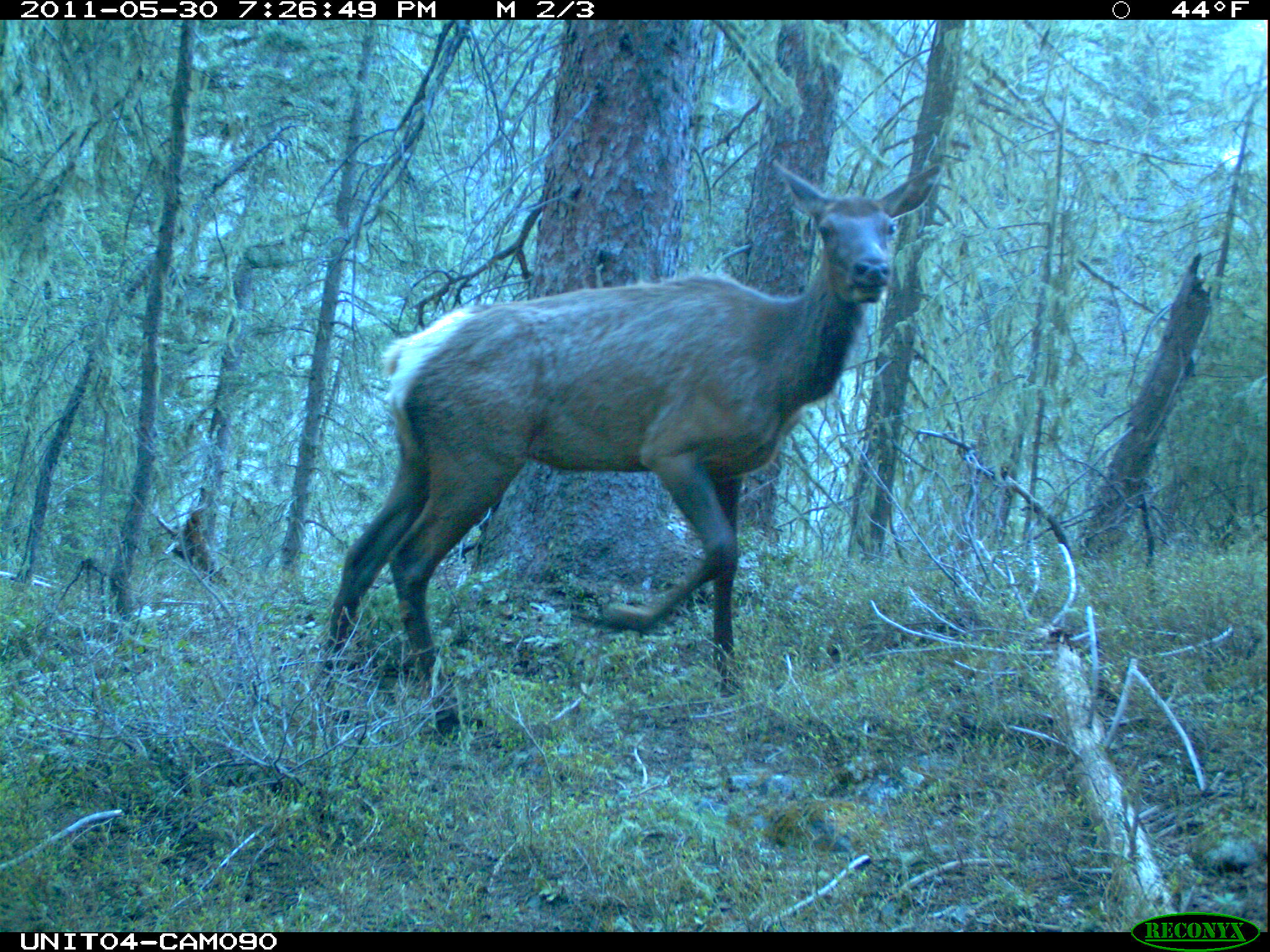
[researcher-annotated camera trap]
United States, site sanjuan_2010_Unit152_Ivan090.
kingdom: Animalia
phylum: Chordata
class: Mammalia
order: Artiodactyla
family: Cervidae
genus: Cervus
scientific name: Cervus elaphus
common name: red deer